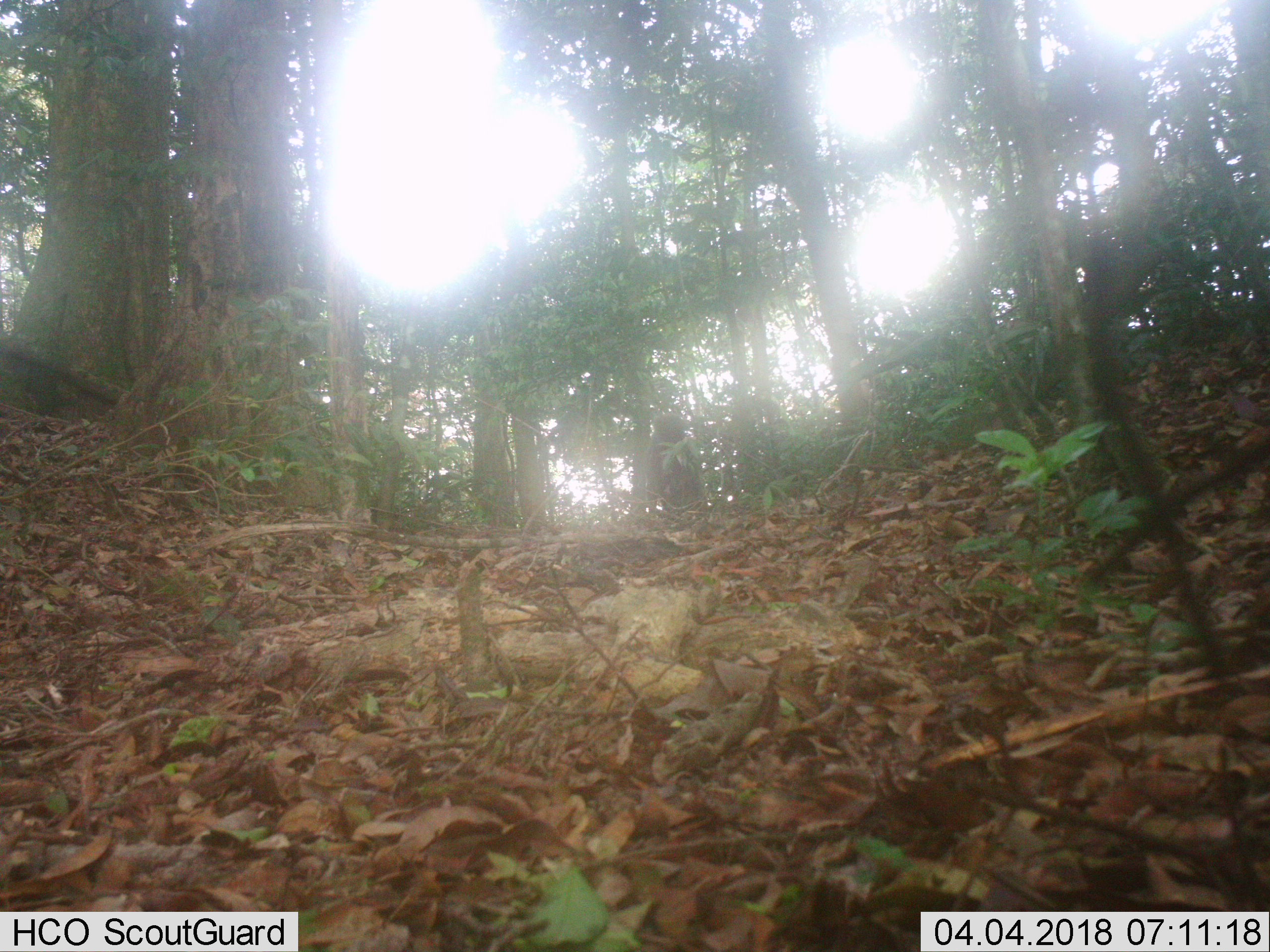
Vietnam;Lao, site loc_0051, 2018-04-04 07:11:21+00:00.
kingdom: Animalia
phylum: Chordata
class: Mammalia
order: Artiodactyla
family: Suidae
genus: Sus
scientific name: Sus scrofa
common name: eurasian wild pig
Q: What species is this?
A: Eurasian wild pig (Sus scrofa).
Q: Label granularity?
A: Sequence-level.